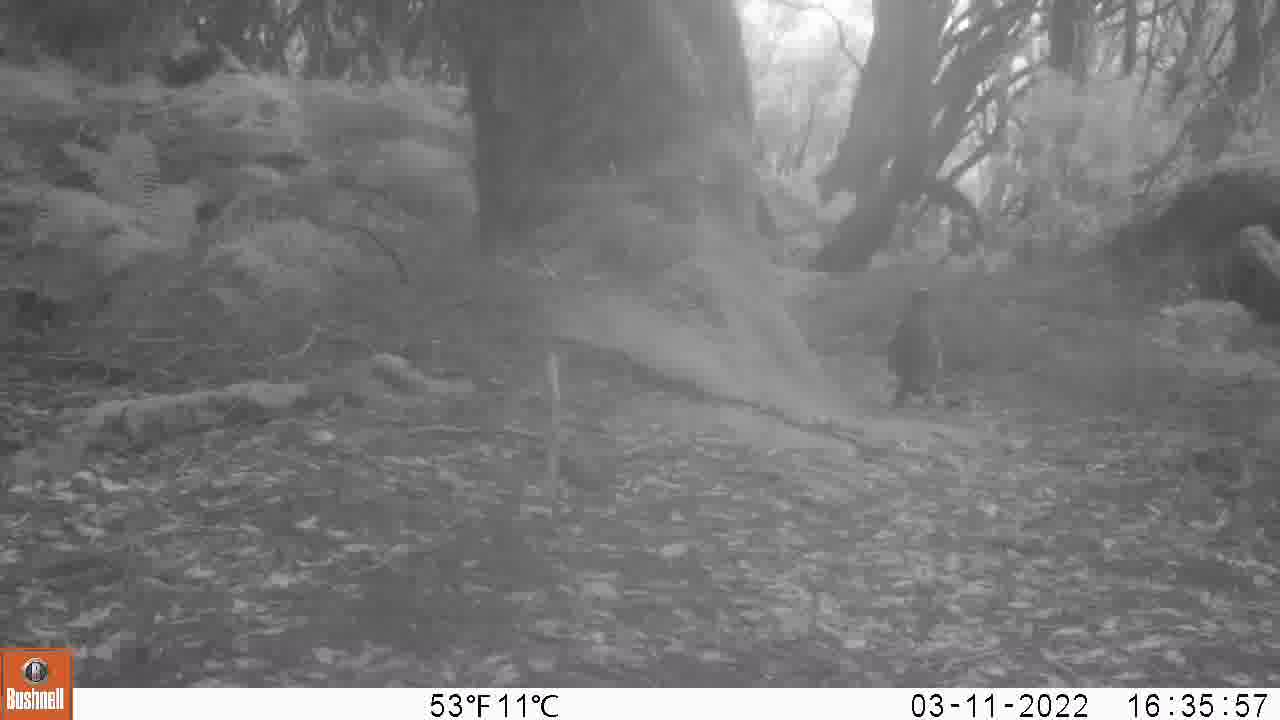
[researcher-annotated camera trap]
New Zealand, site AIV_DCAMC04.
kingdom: Animalia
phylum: Chordata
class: Aves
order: Sphenisciformes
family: Spheniscidae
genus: Megadyptes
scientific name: Megadyptes antipodes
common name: yellow-eyed penguin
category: yellow eyed penguin